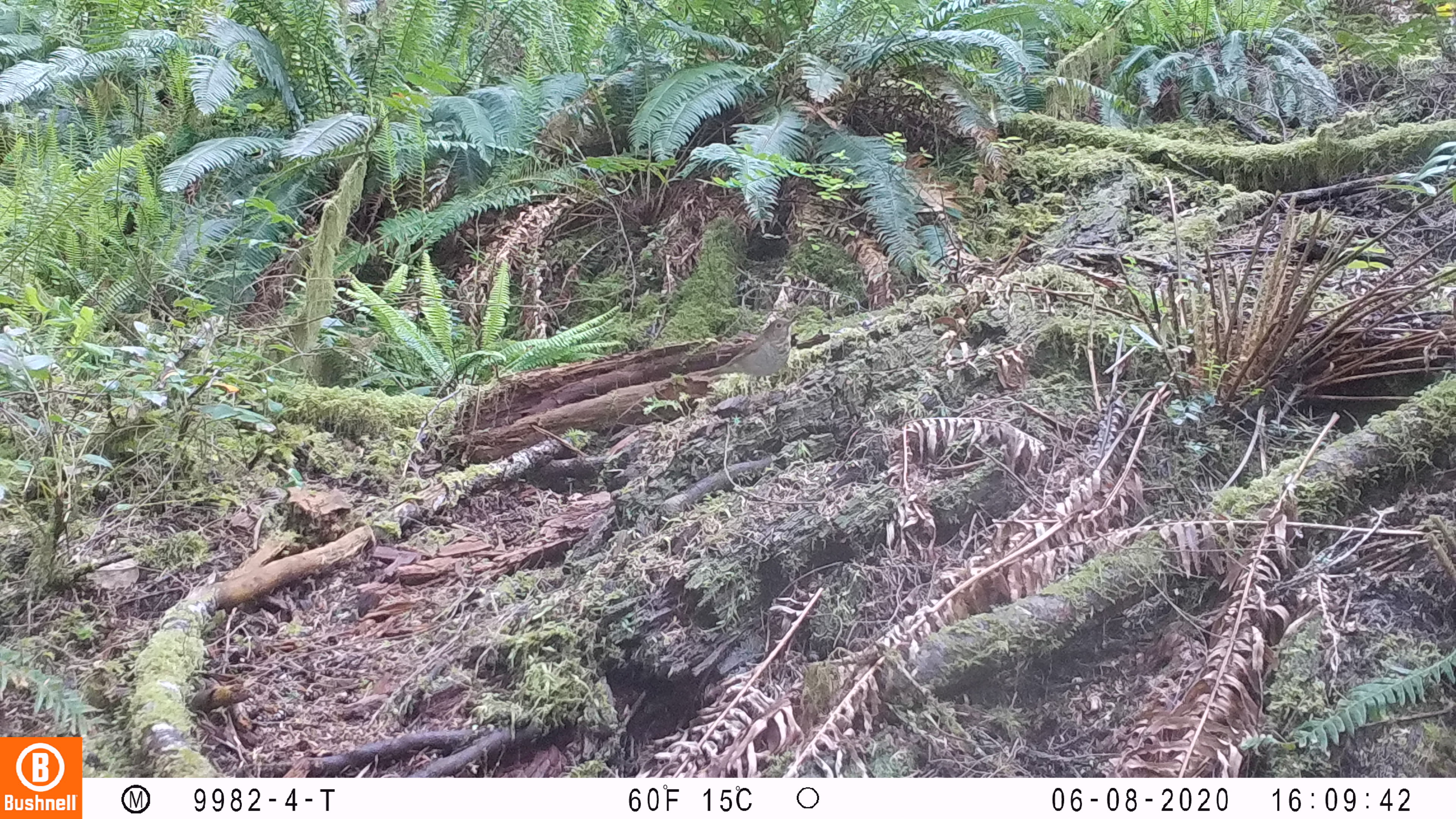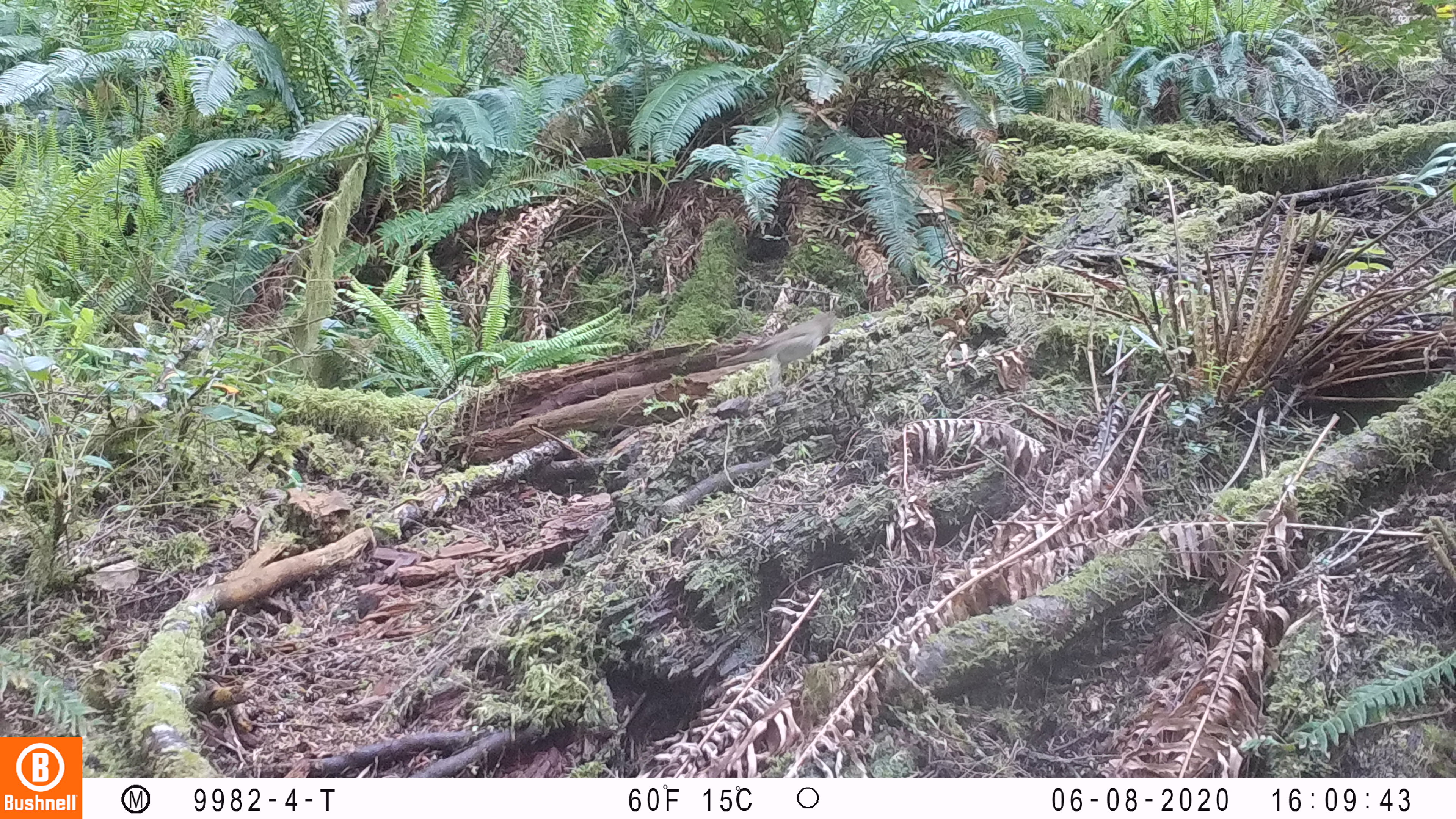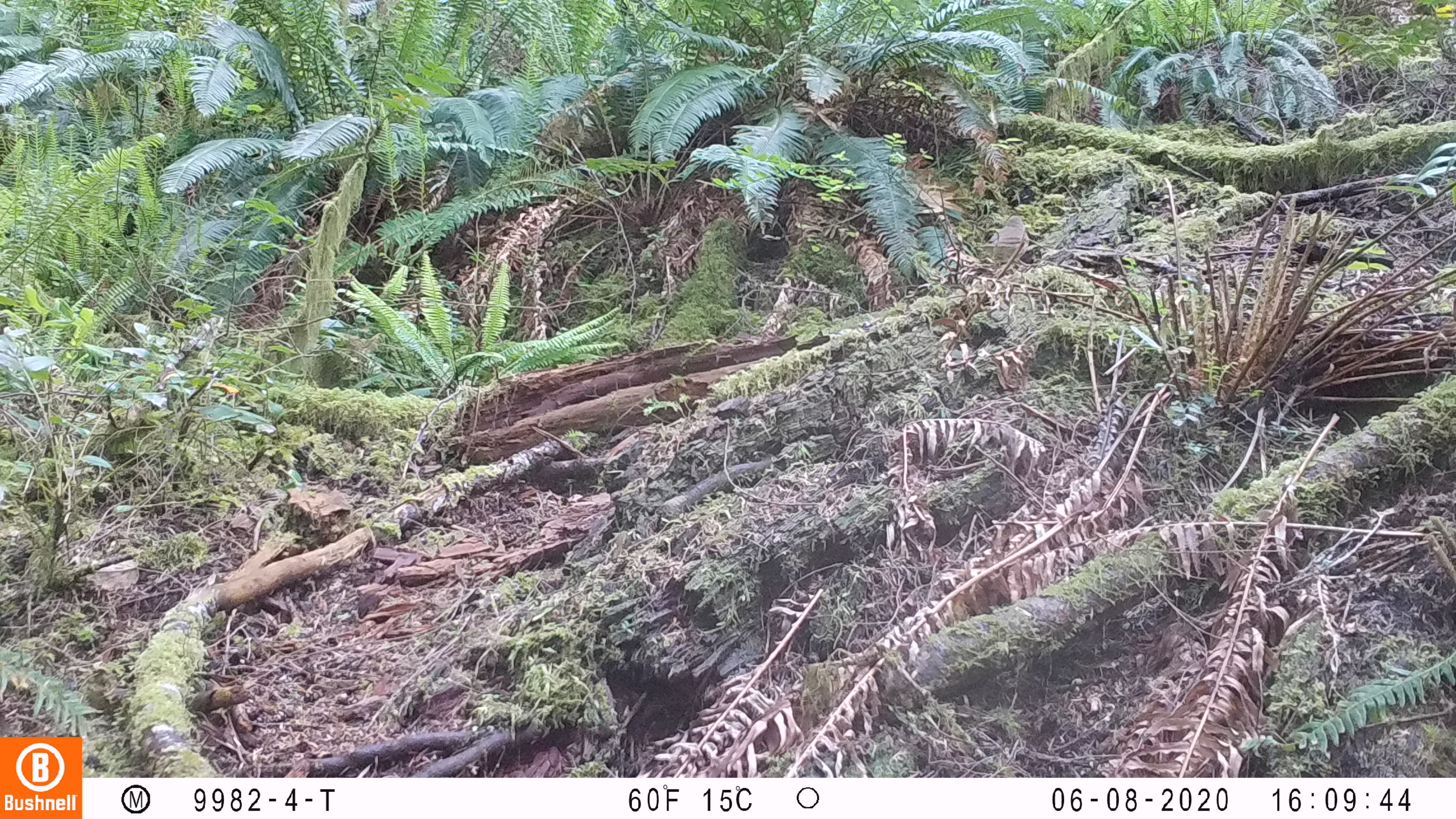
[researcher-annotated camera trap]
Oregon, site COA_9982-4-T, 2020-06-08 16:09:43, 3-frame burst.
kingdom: Animalia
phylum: Chordata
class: Aves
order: Passeriformes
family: Turdidae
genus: Catharus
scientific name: Catharus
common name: brown thrushes and nightingale-thrushes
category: catharus species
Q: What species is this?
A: Catharus species (brown thrushes and nightingale-thrushes) (Catharus).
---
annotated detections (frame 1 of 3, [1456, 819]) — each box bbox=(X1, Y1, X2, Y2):
catharus species: bbox=(698, 309, 801, 392)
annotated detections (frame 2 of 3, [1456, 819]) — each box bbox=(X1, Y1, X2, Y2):
catharus species: bbox=(712, 304, 843, 376)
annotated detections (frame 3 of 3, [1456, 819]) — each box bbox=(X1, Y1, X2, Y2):
catharus species: bbox=(971, 213, 1035, 270)